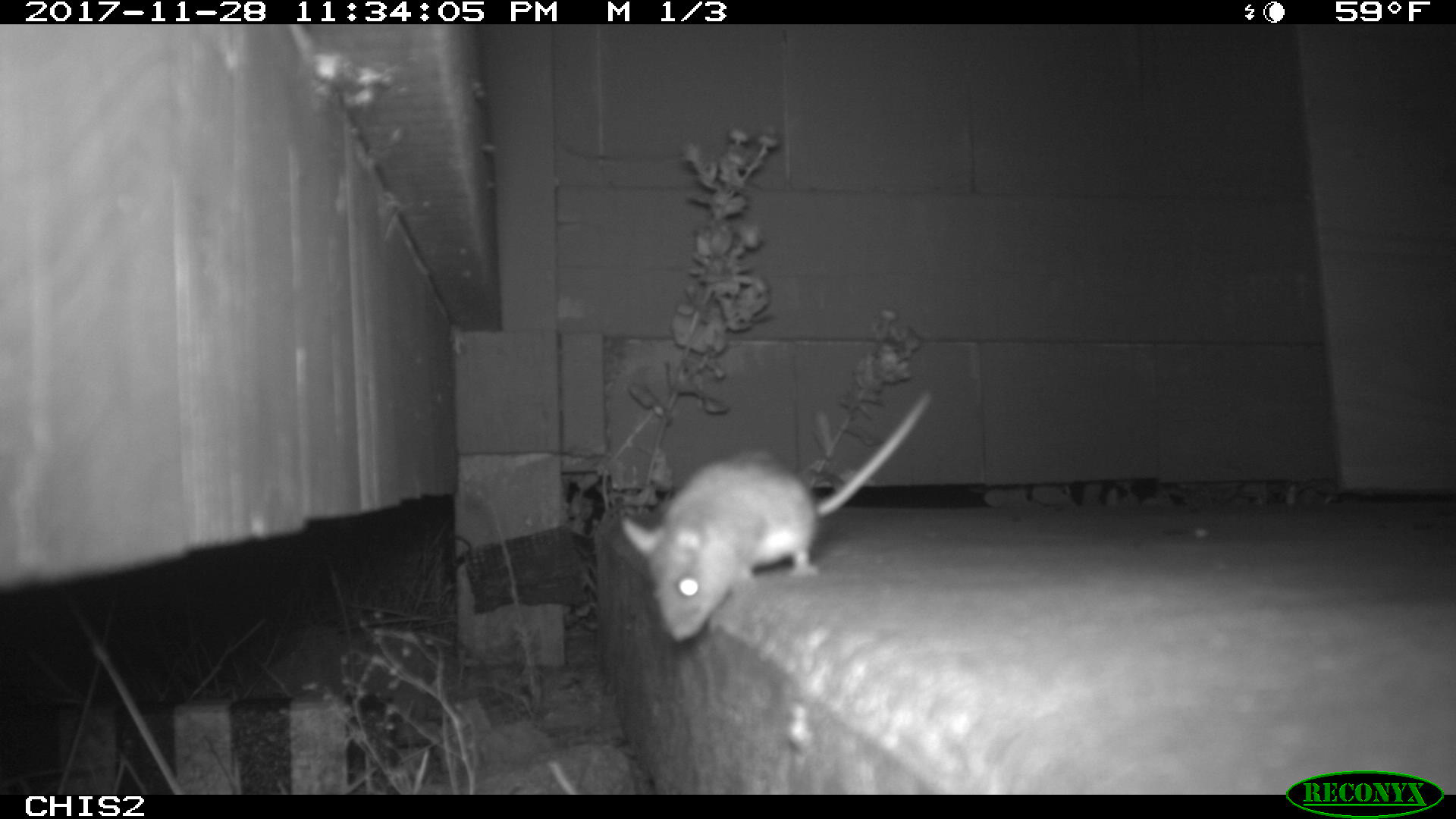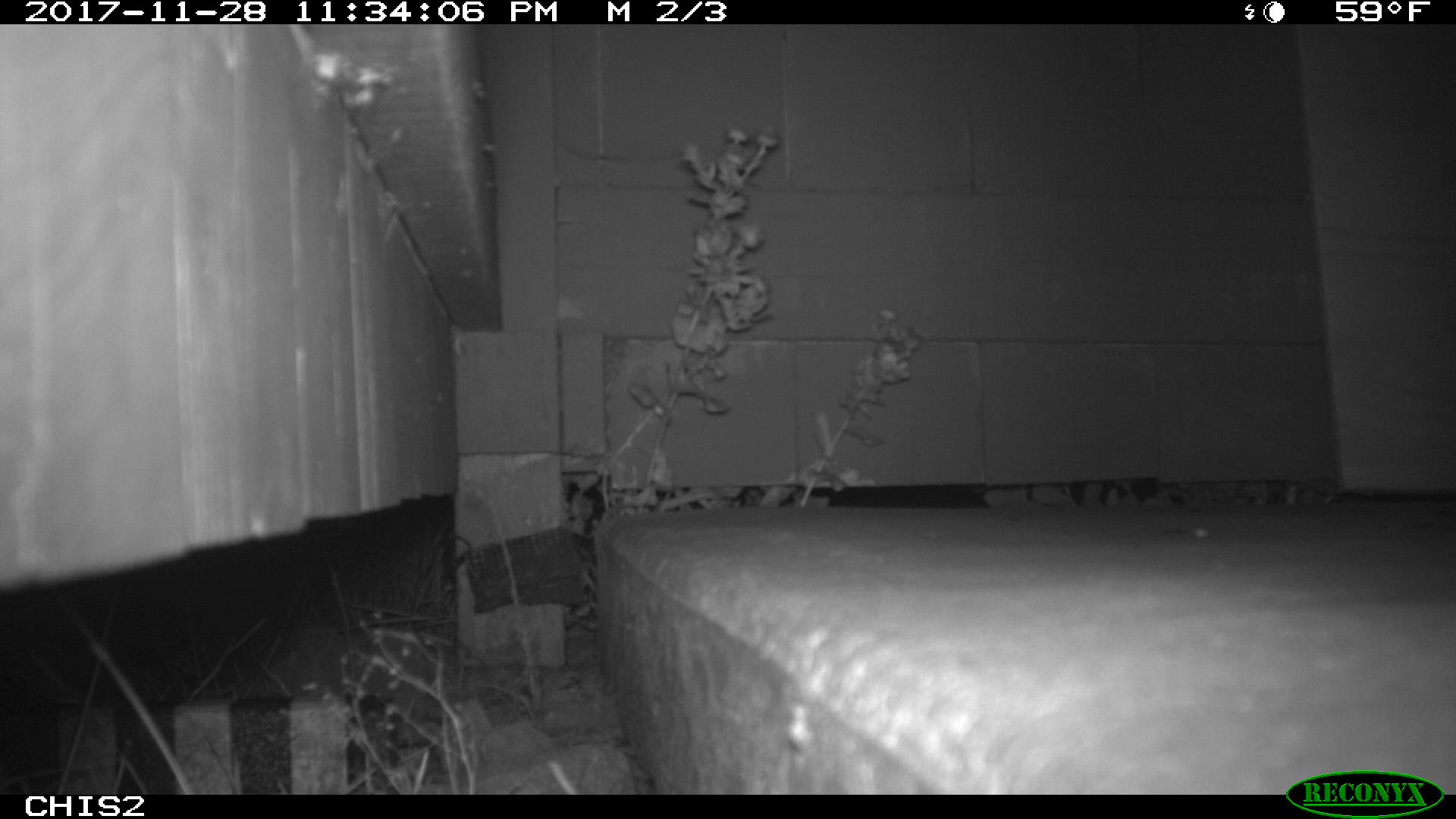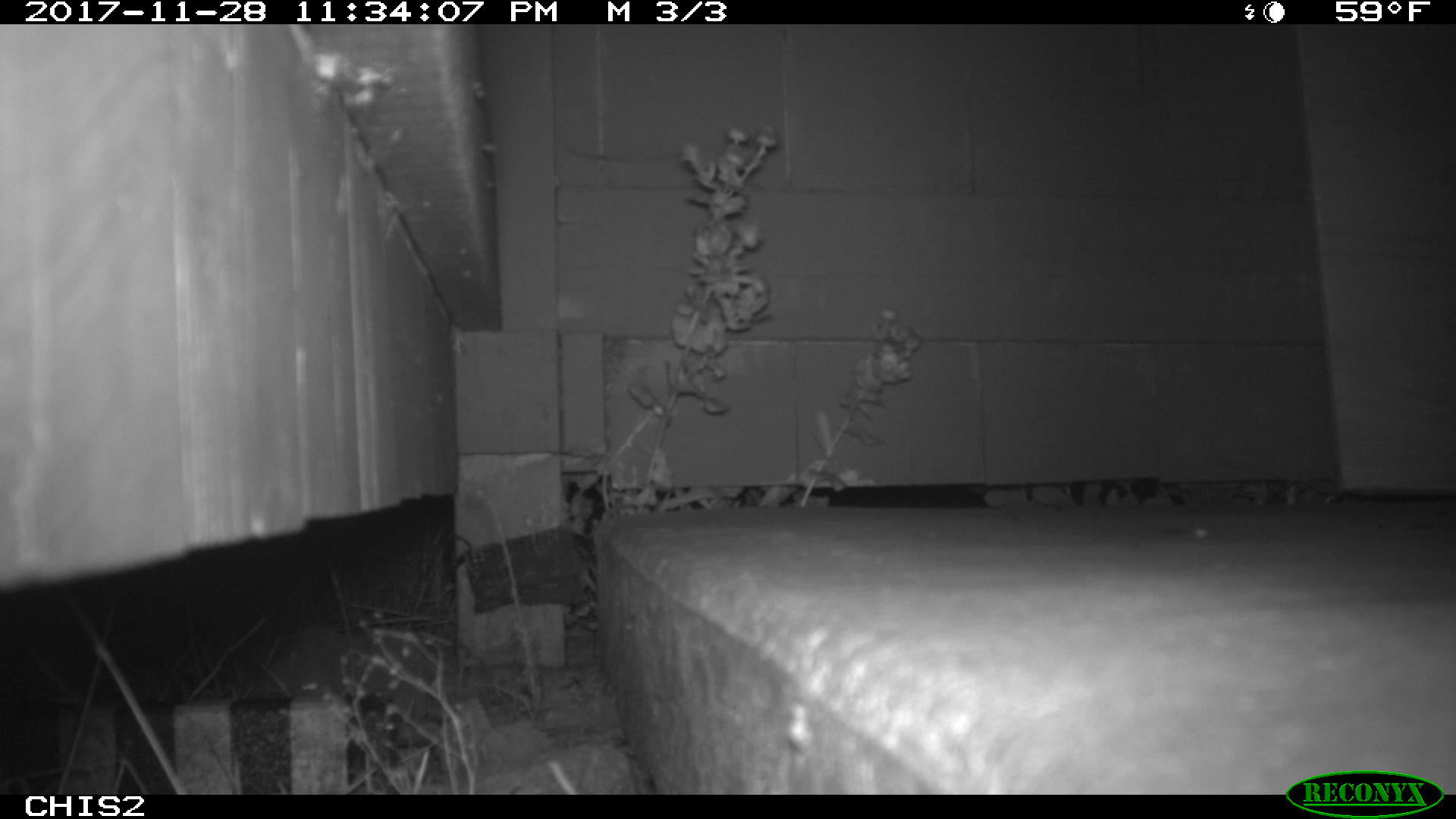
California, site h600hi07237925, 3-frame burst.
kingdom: Animalia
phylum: Chordata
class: Mammalia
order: Rodentia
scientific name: Rodentia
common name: rodent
Rodent (Rodentia).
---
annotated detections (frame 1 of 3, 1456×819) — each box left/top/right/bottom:
rodent: 621/391/931/641